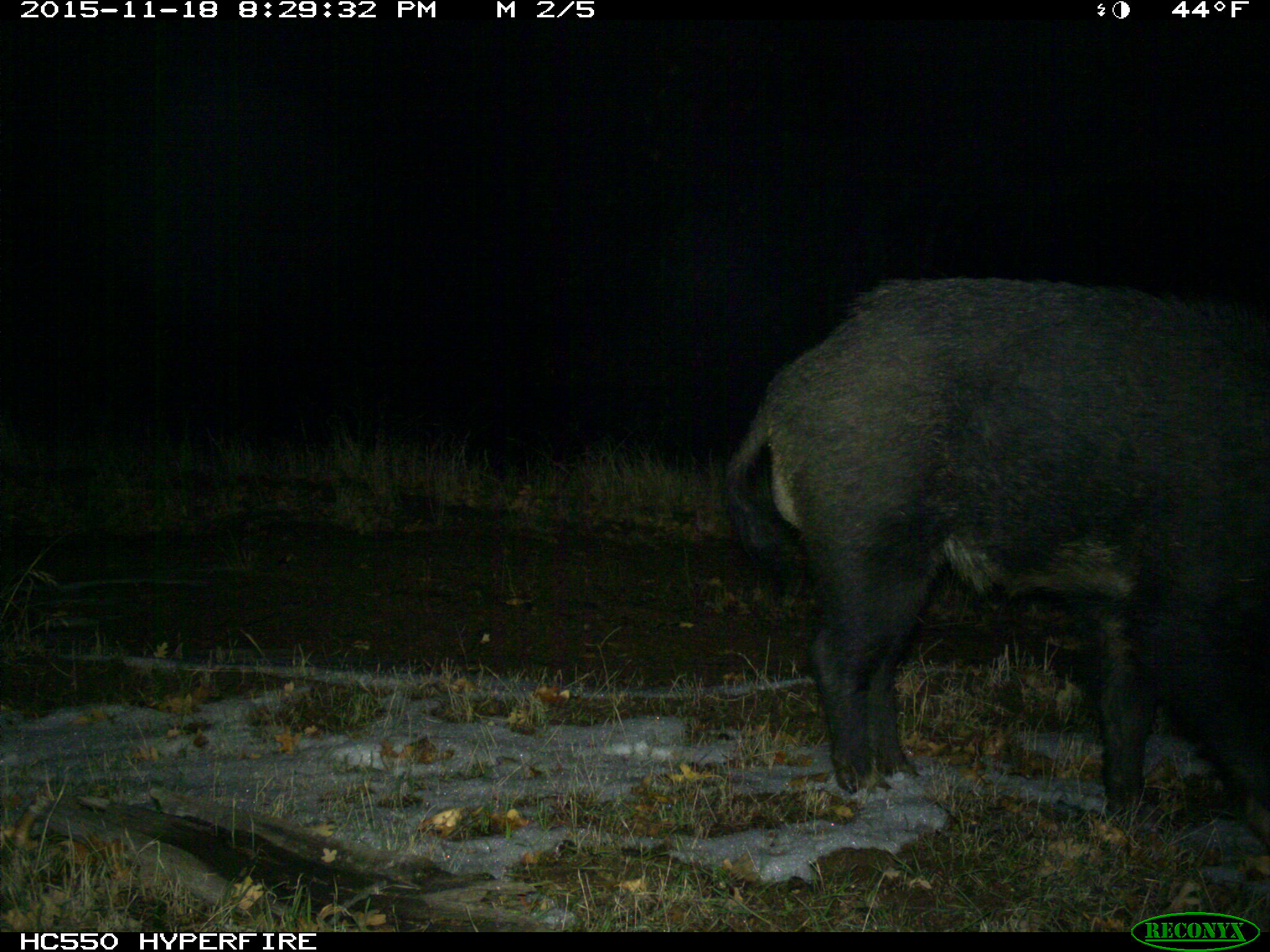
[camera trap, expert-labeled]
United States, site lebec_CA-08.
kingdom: Animalia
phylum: Chordata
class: Mammalia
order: Artiodactyla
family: Suidae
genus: Sus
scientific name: Sus scrofa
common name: wild boar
Sus scrofa (wild boar).